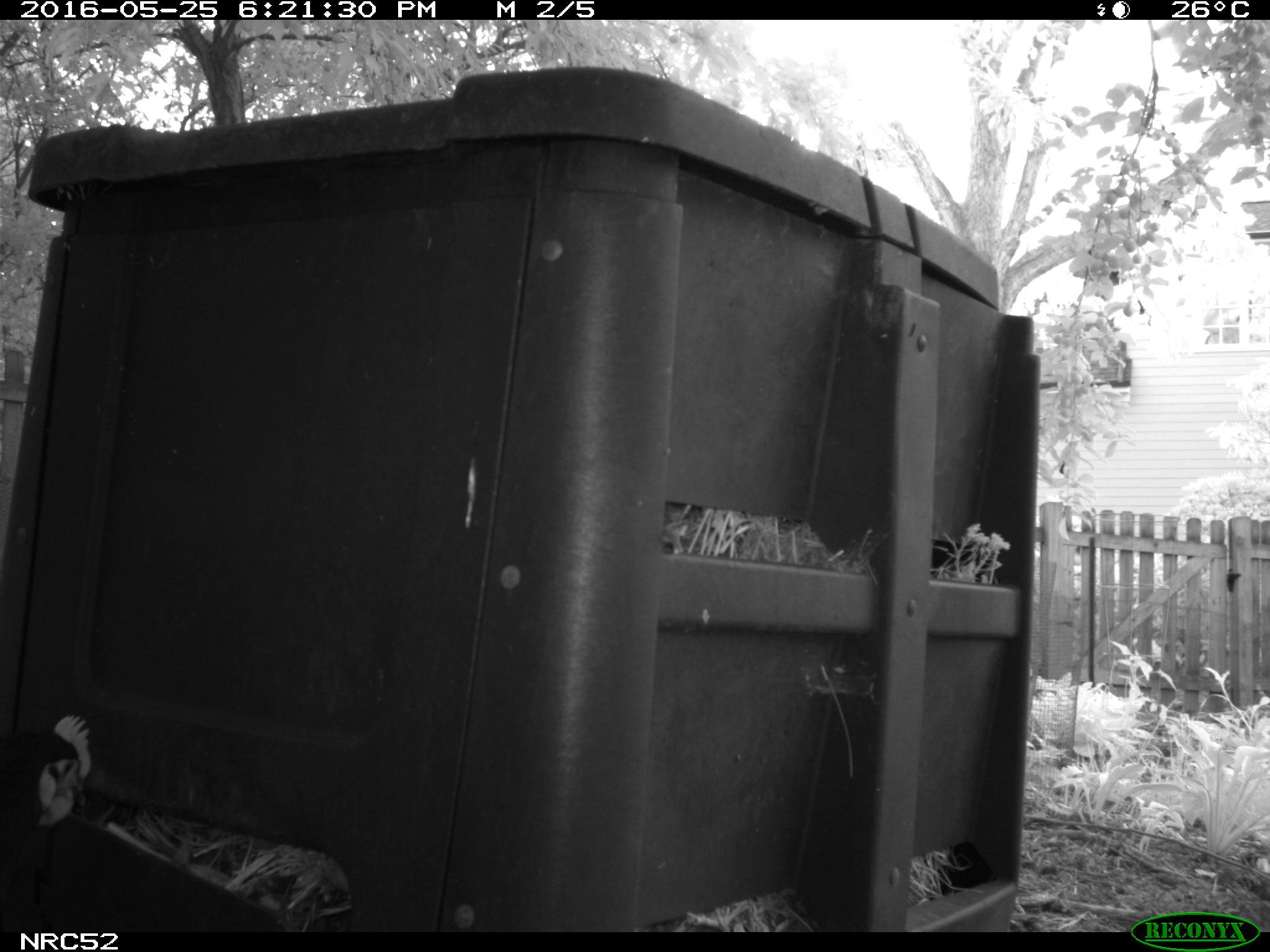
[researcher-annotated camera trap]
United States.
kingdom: Animalia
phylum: Chordata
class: Aves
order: Galliformes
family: Phasianidae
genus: Gallus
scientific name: Gallus gallus domesticus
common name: domestic chicken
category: Chicken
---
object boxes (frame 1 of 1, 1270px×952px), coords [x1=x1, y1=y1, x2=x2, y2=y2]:
Chicken: [x1=0, y1=701, x2=99, y2=902]